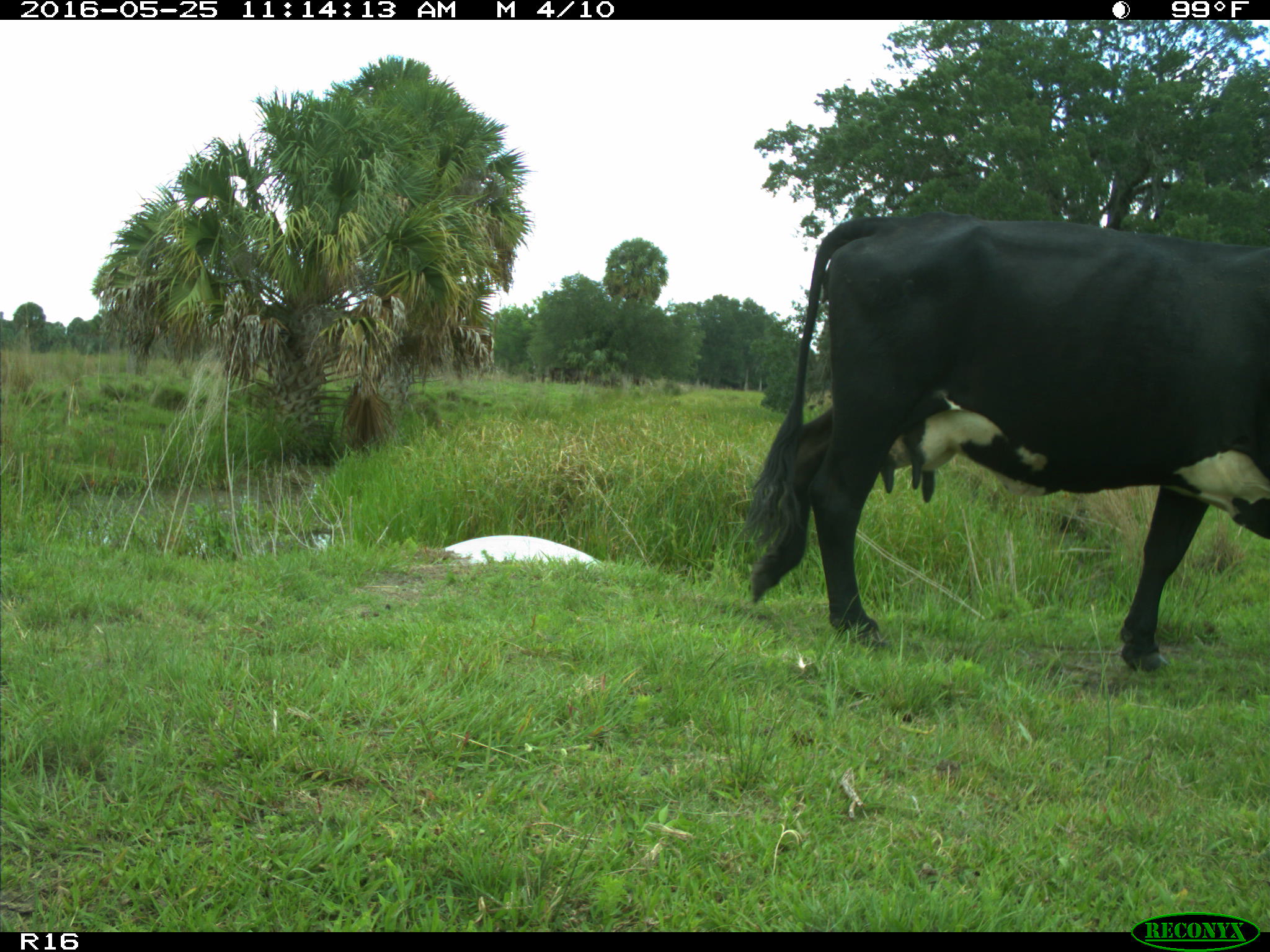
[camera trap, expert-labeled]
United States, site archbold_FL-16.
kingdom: Animalia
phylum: Chordata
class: Mammalia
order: Artiodactyla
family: Bovidae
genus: Bos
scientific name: Bos taurus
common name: domestic cow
Bos taurus (domestic cow).